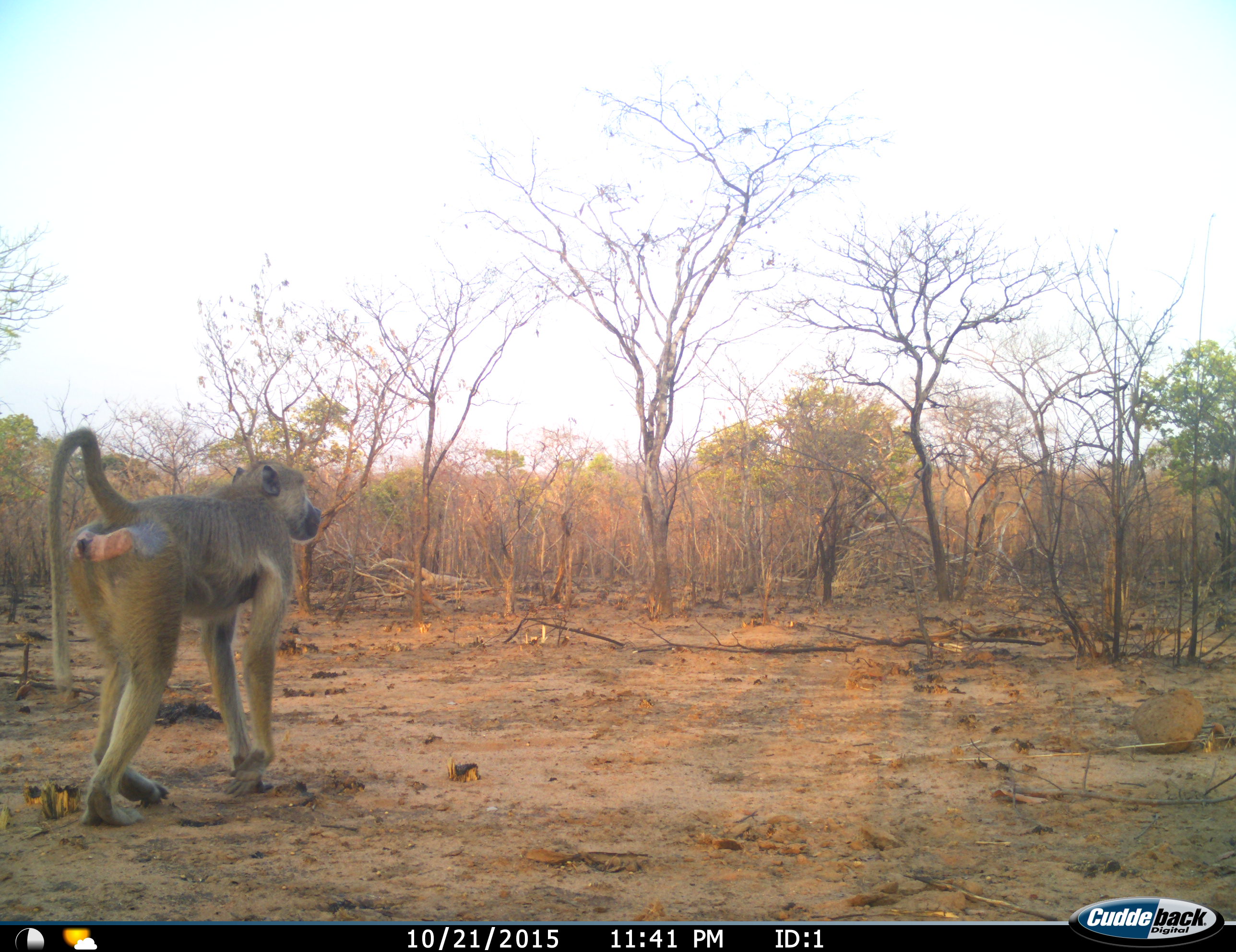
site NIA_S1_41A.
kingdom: Animalia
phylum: Chordata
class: Mammalia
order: Primates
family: Cercopithecidae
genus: Papio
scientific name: Papio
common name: baboon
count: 1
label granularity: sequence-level